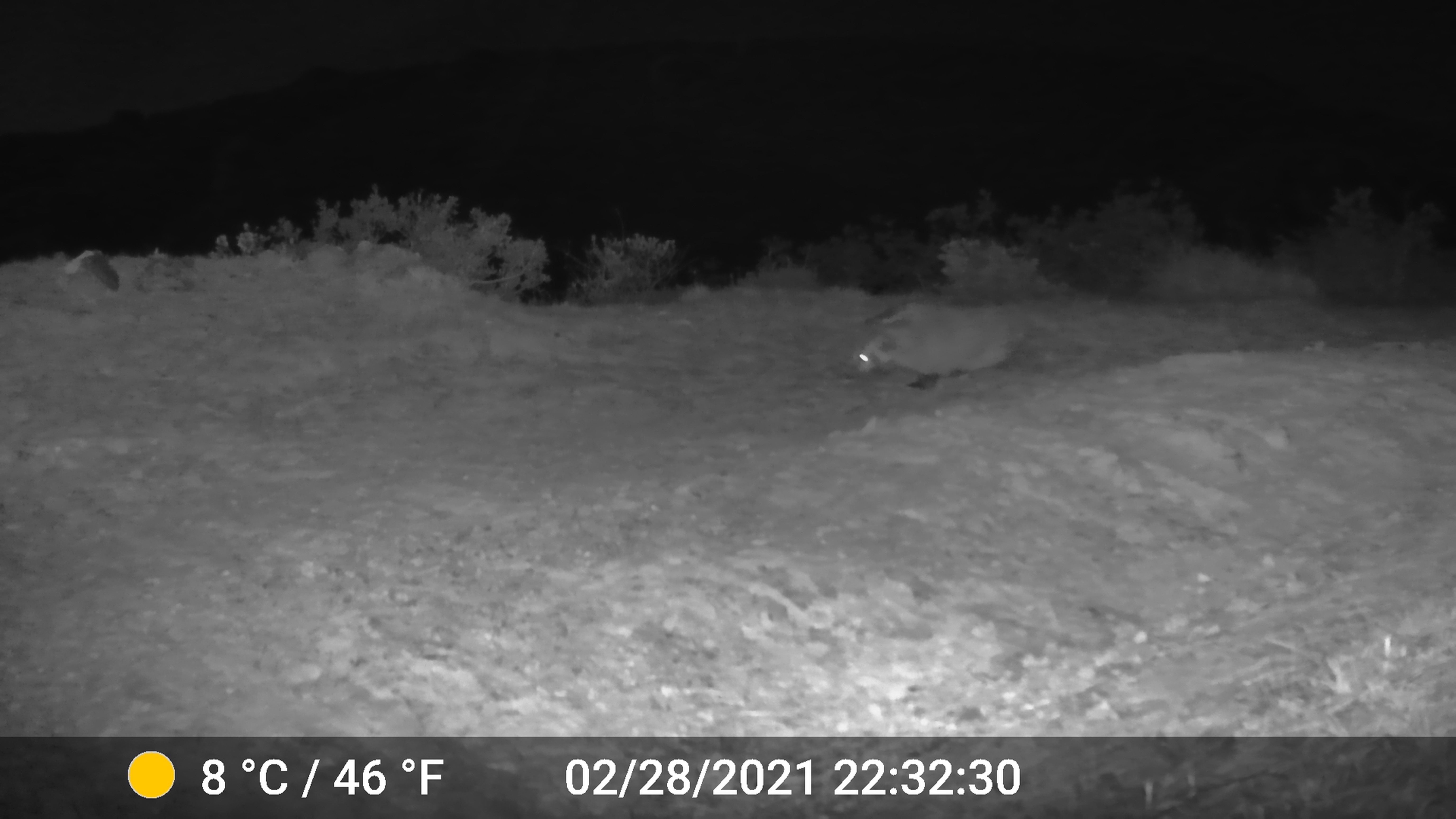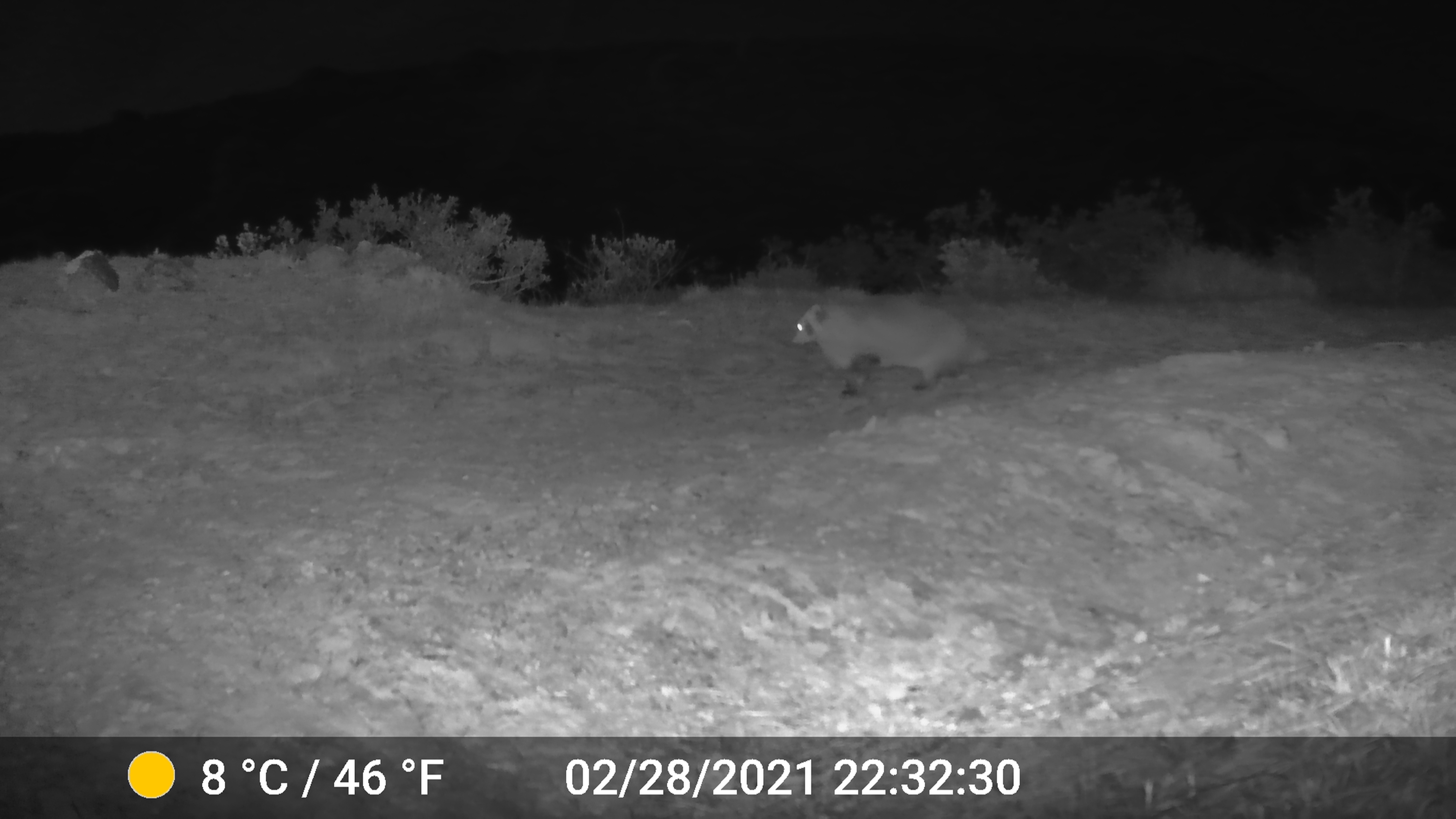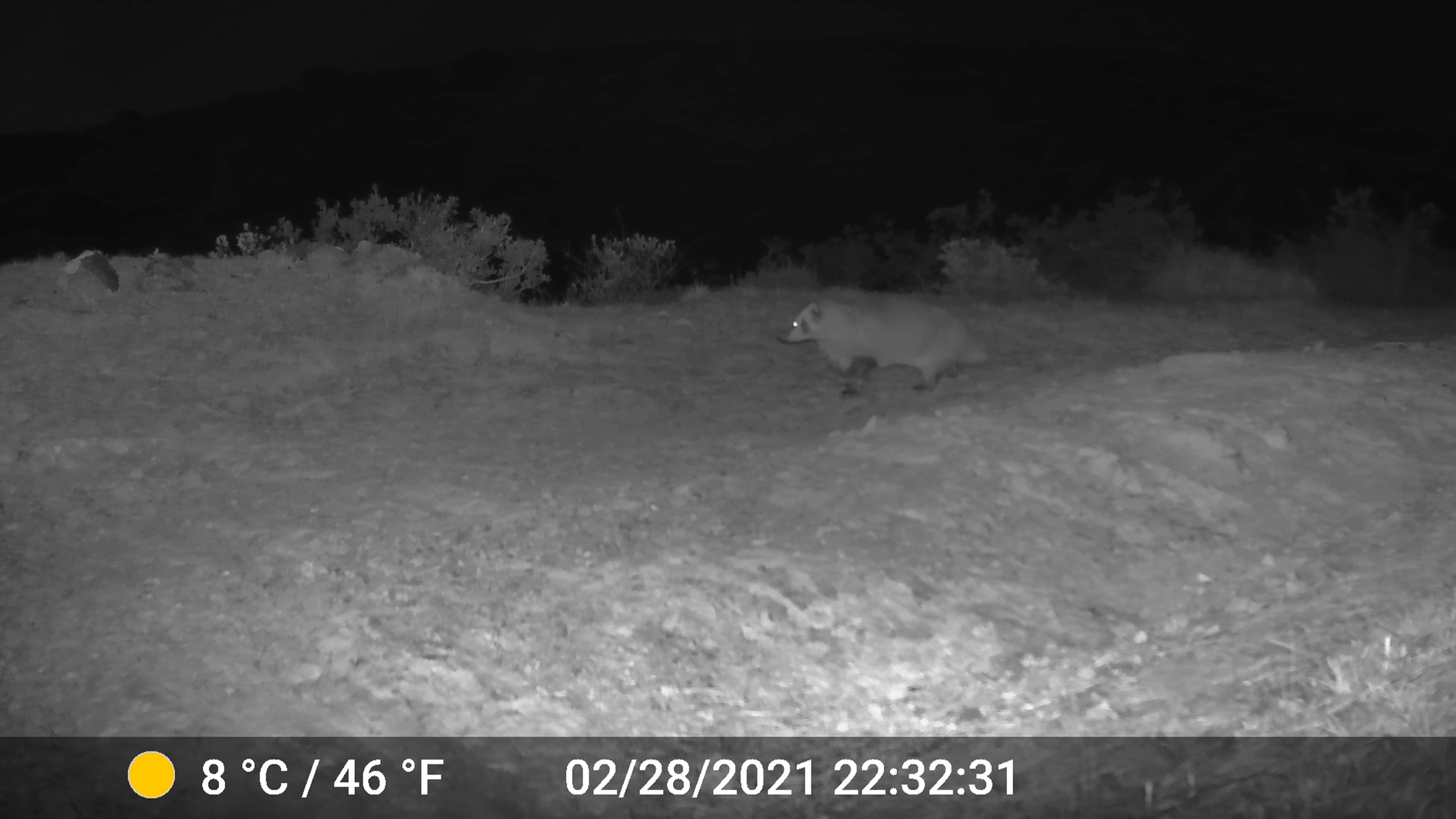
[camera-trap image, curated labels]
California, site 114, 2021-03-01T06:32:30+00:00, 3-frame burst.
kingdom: Animalia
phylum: Chordata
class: Mammalia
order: Carnivora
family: Mustelidae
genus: Taxidea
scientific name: Taxidea taxus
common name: american badger